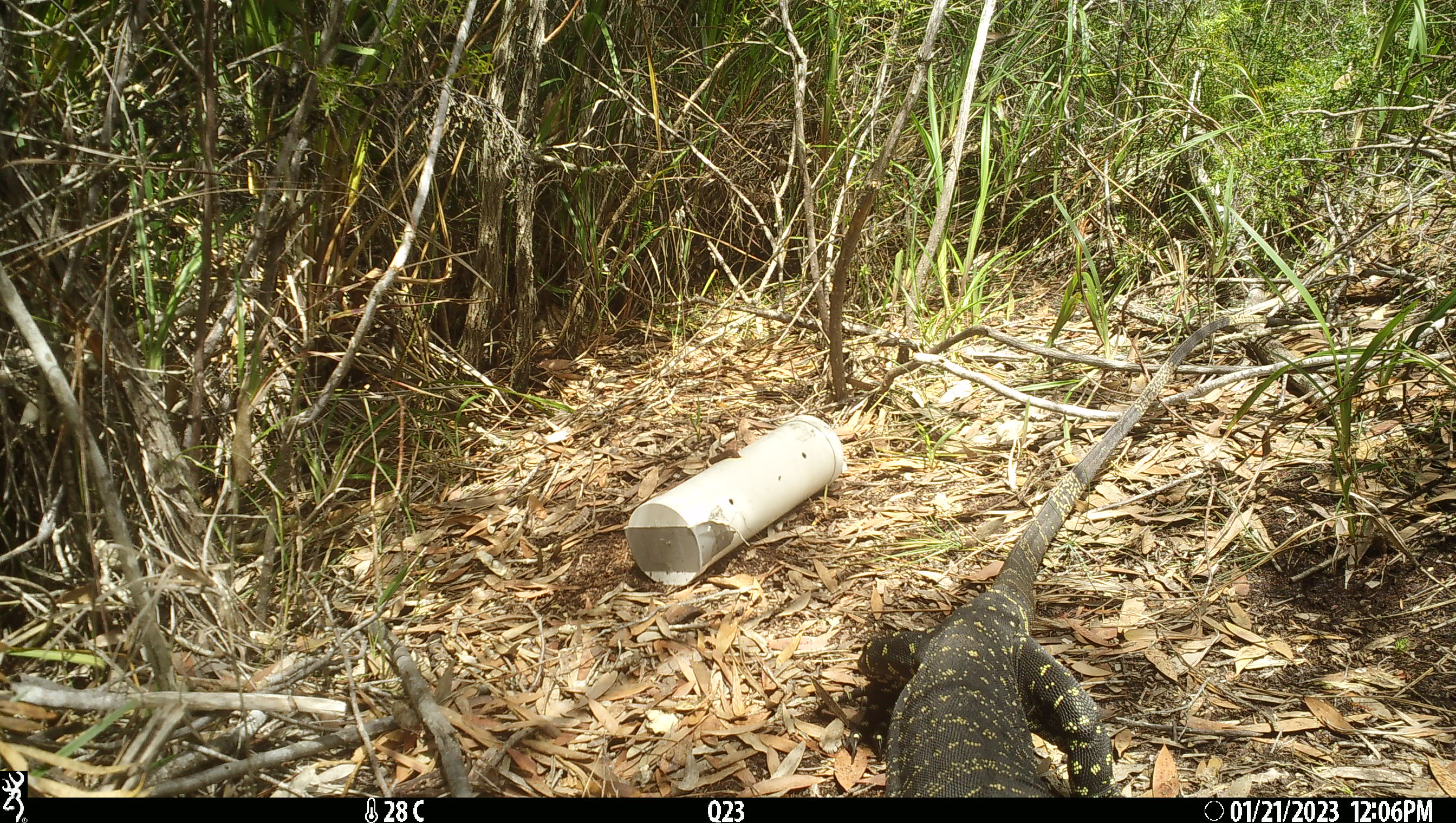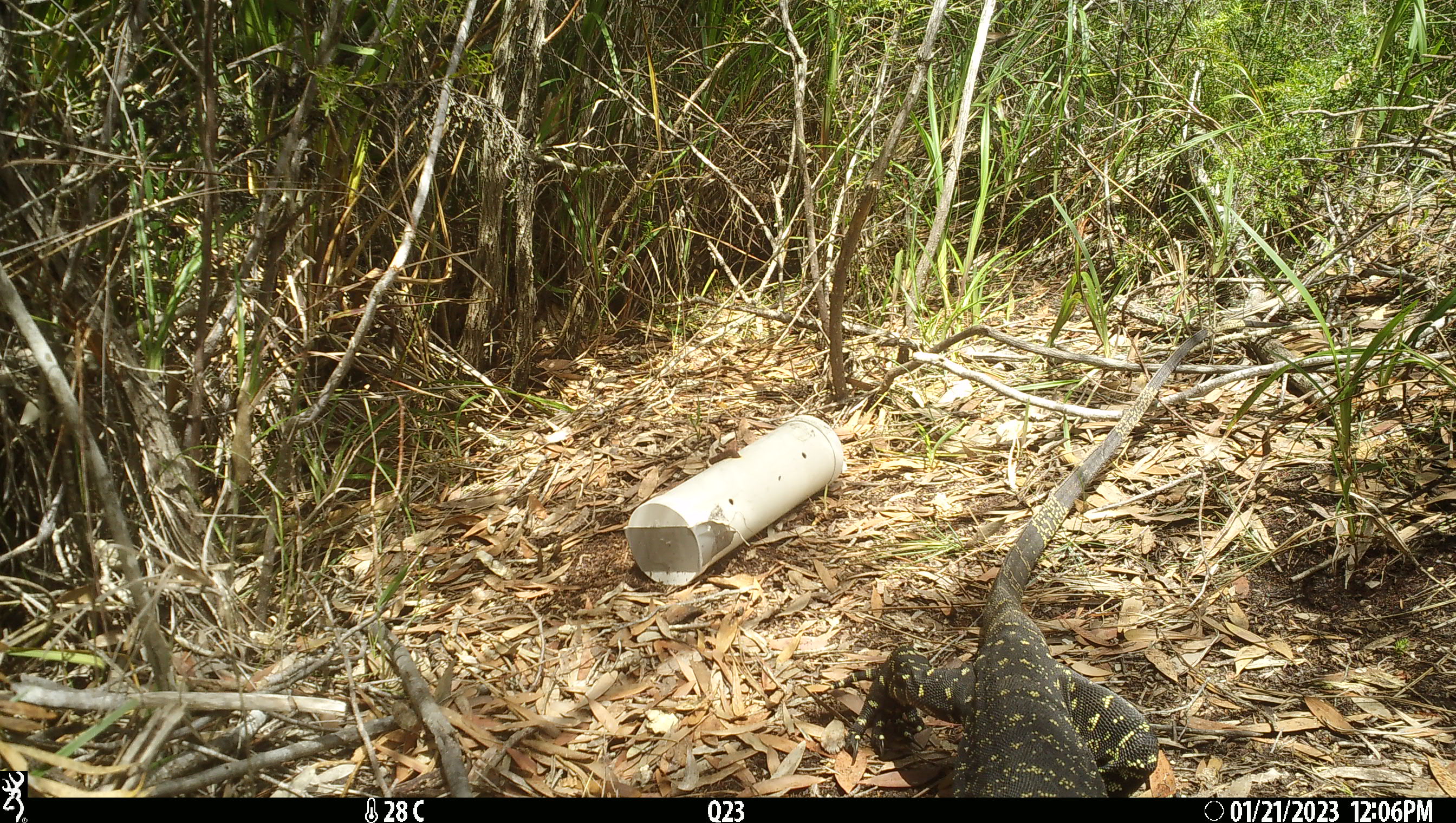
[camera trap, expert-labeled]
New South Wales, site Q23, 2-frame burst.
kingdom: Animalia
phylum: Chordata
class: Reptilia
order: Squamata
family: Varanidae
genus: Varanus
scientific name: Varanus varius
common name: lace monitor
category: goanna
Goanna (lace monitor) (Varanus varius).